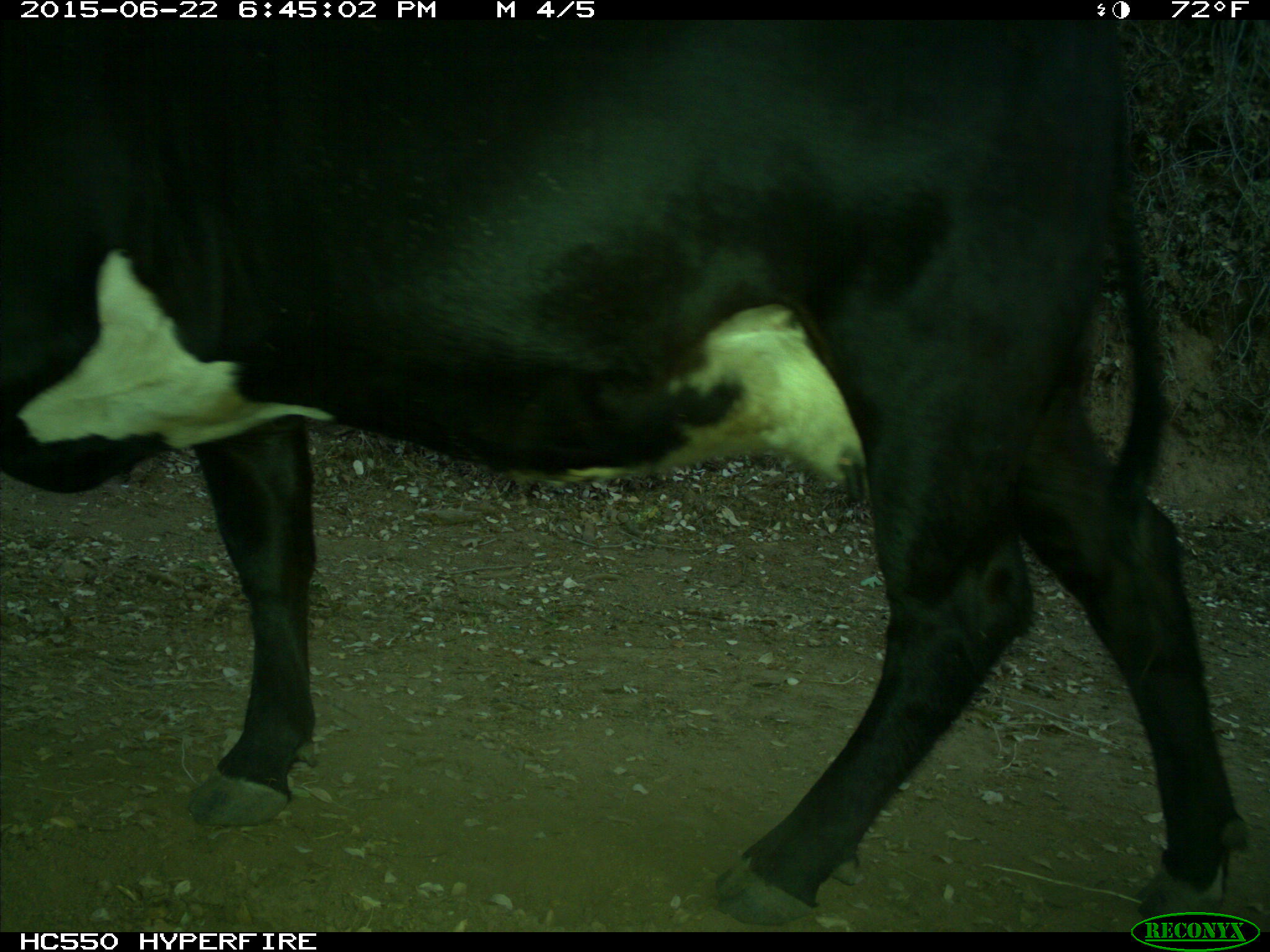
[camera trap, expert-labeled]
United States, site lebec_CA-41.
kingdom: Animalia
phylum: Chordata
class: Mammalia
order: Artiodactyla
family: Bovidae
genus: Bos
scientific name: Bos taurus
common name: domestic cow